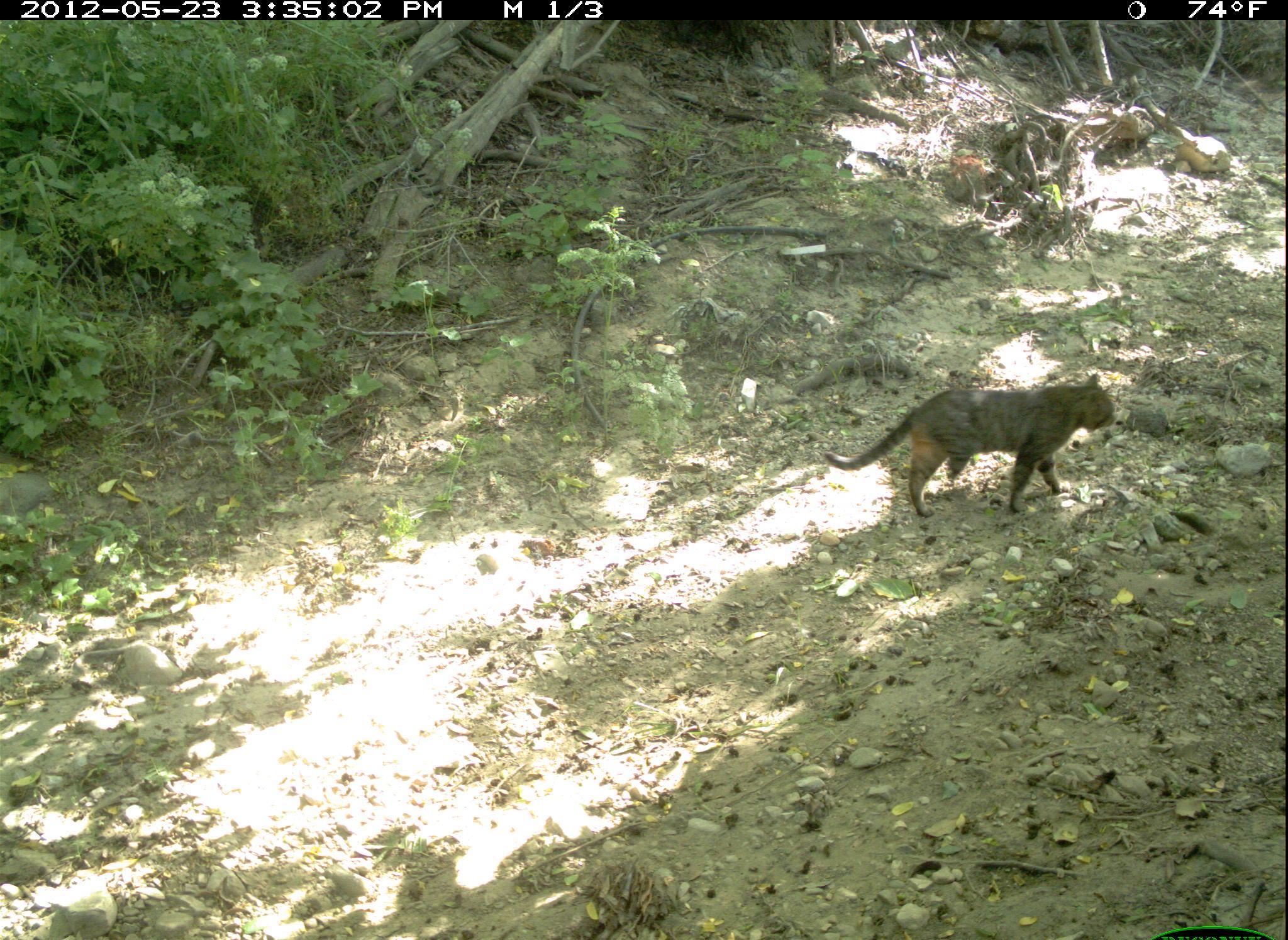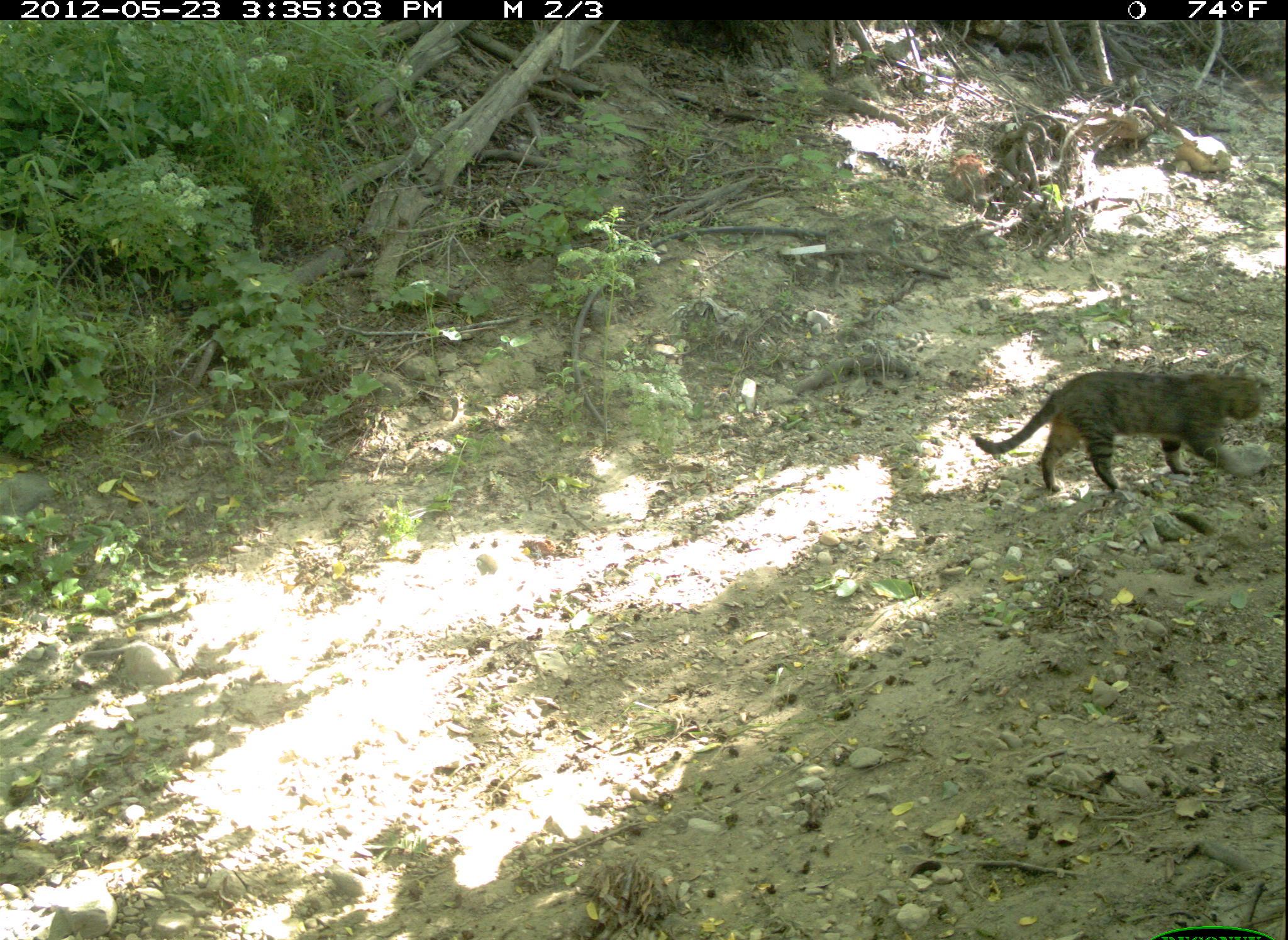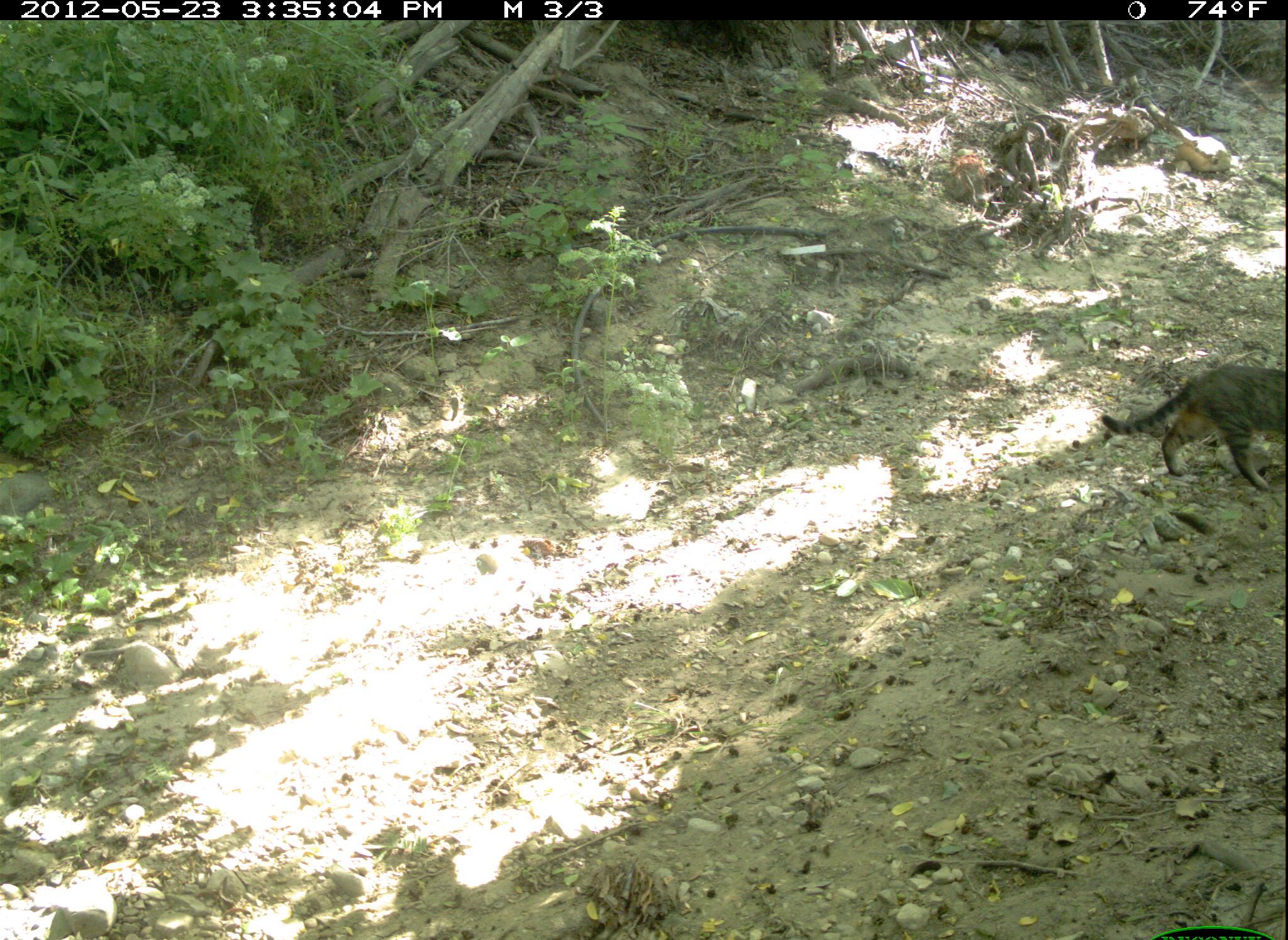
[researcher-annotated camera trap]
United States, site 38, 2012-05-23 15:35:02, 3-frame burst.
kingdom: Animalia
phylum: Chordata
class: Mammalia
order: Carnivora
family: Felidae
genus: Felis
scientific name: Felis catus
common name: cat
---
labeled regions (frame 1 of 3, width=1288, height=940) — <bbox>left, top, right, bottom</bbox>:
cat: <bbox>819, 356, 1169, 565</bbox>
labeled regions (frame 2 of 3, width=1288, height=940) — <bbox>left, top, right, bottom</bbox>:
cat: <bbox>961, 315, 1283, 515</bbox>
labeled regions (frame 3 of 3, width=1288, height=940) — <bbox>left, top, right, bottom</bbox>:
cat: <bbox>1084, 332, 1282, 503</bbox>